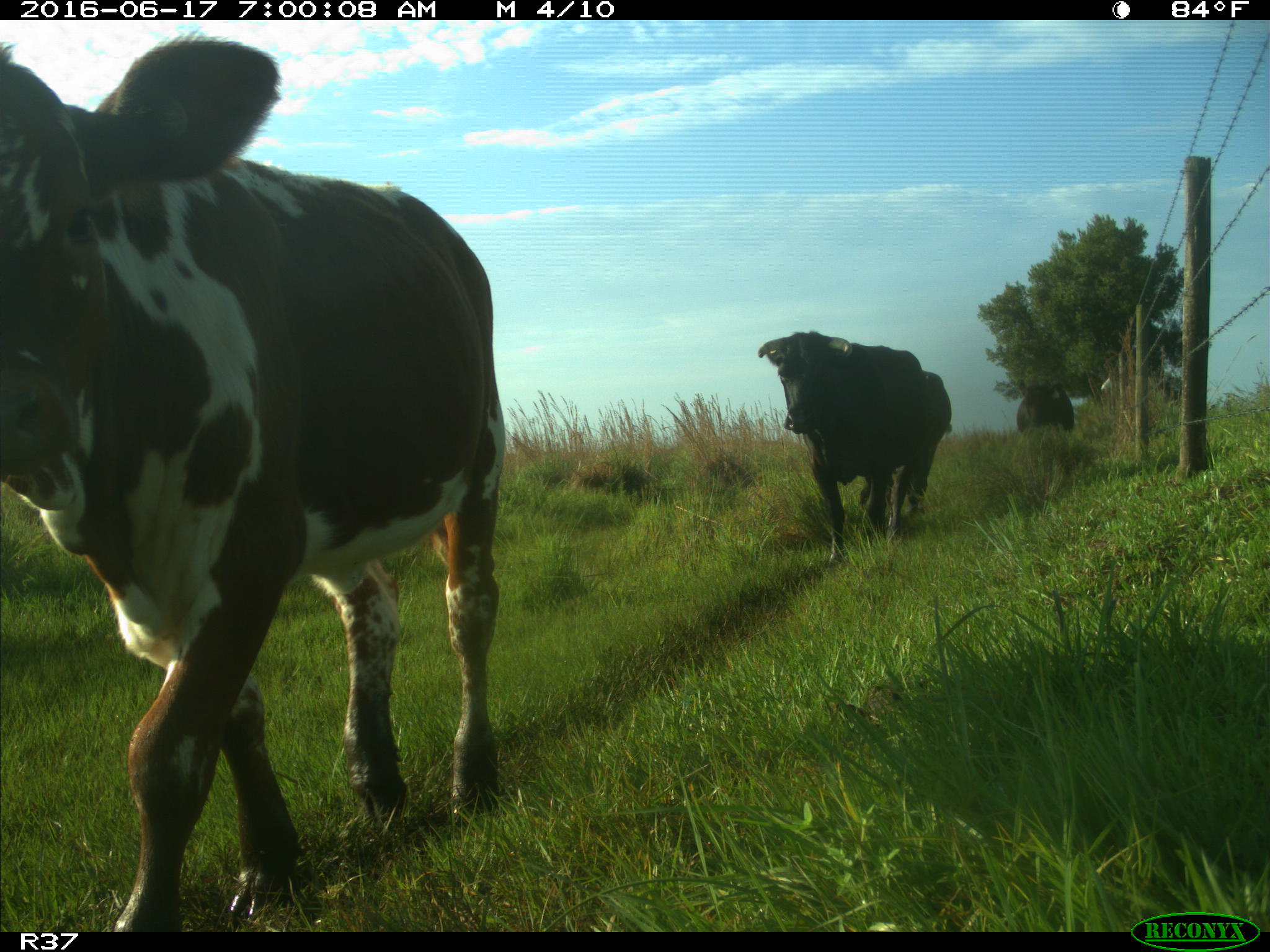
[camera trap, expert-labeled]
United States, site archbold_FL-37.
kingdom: Animalia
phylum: Chordata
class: Mammalia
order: Artiodactyla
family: Bovidae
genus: Bos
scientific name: Bos taurus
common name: domestic cow